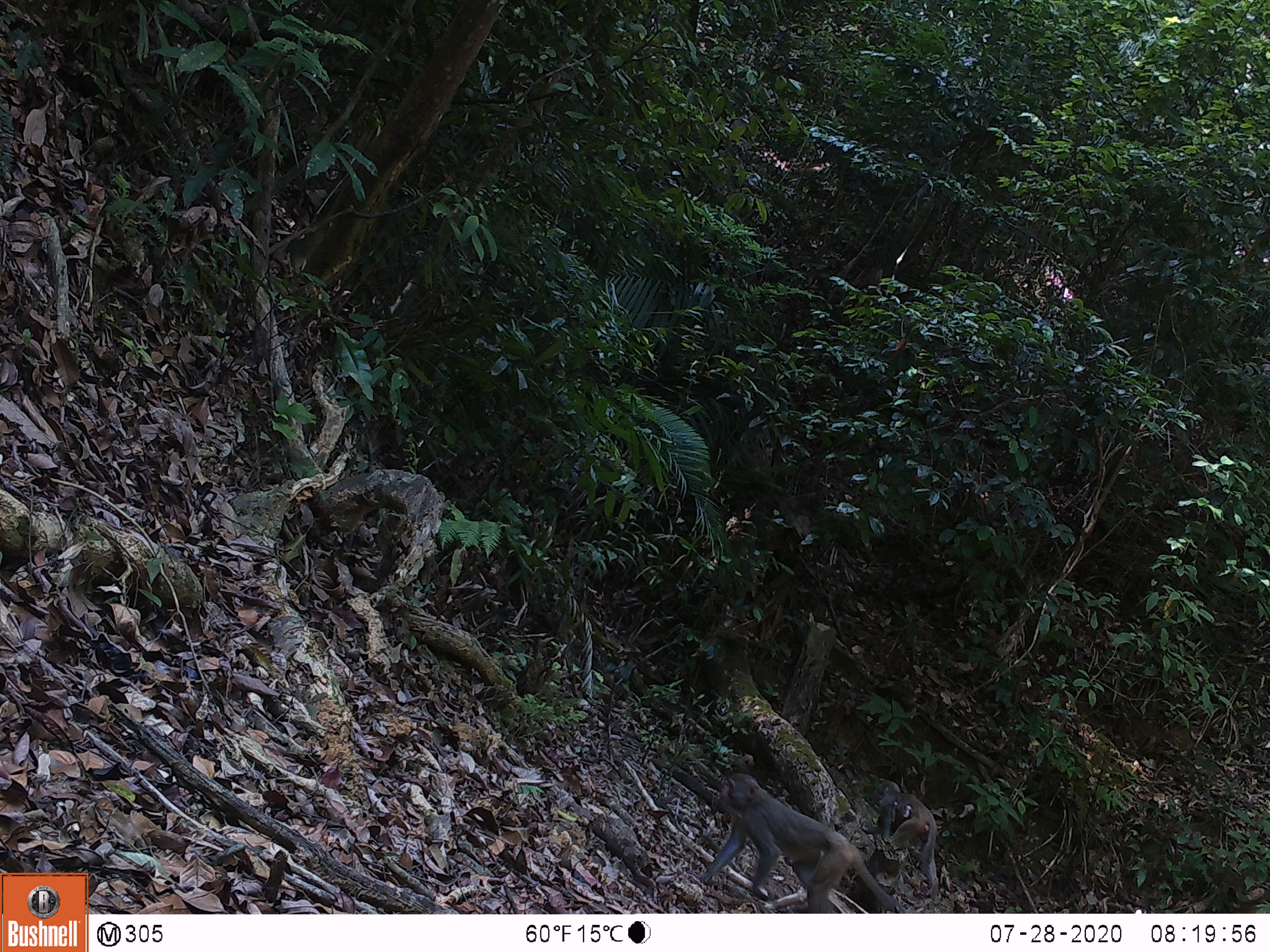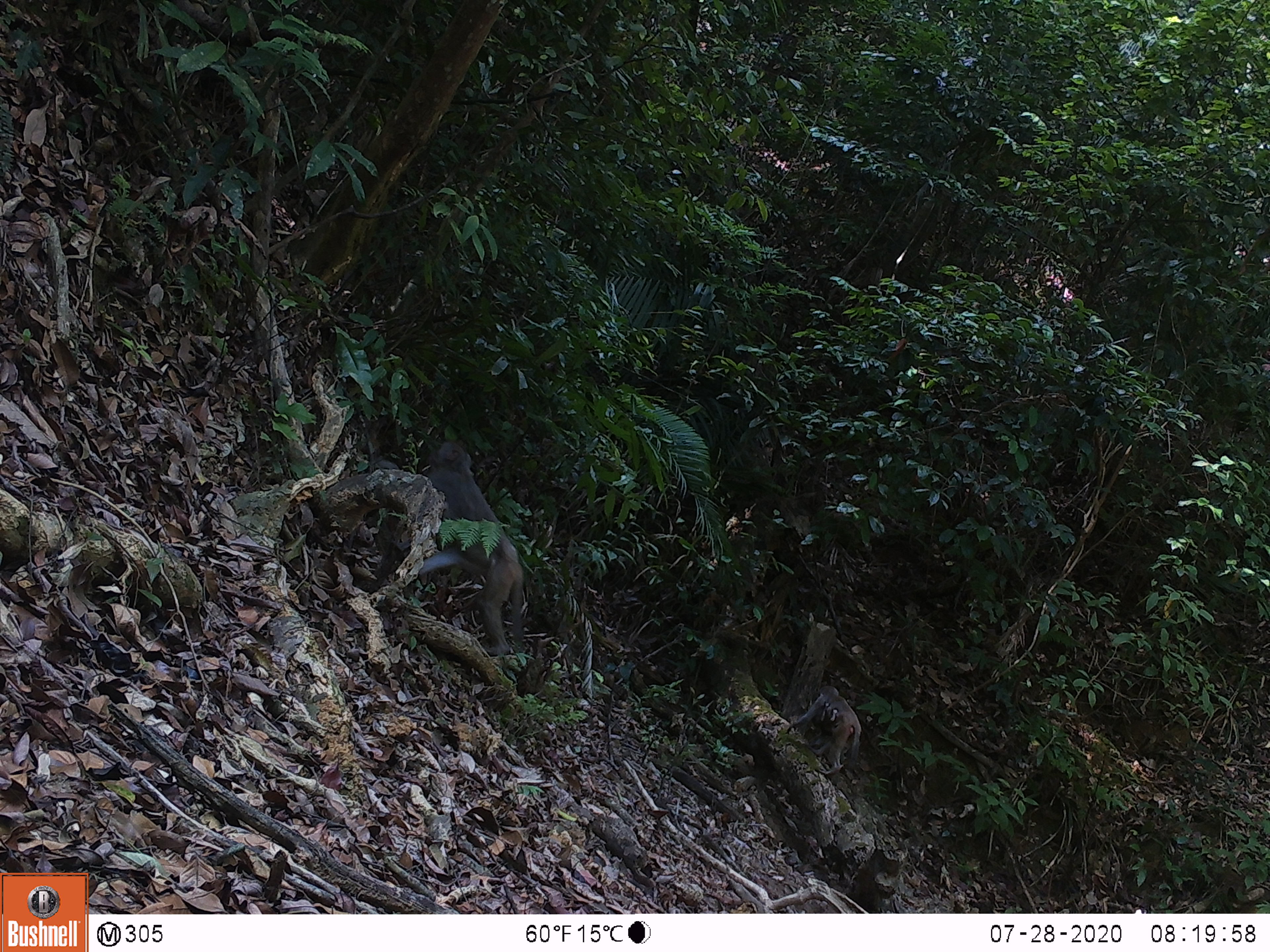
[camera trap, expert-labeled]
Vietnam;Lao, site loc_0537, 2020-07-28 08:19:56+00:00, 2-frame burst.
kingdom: Animalia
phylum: Chordata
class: Mammalia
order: Primates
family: Cercopithecidae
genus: Macaca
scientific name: Macaca nemestrina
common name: pig-tailed macaque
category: pig tailed macaque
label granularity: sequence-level